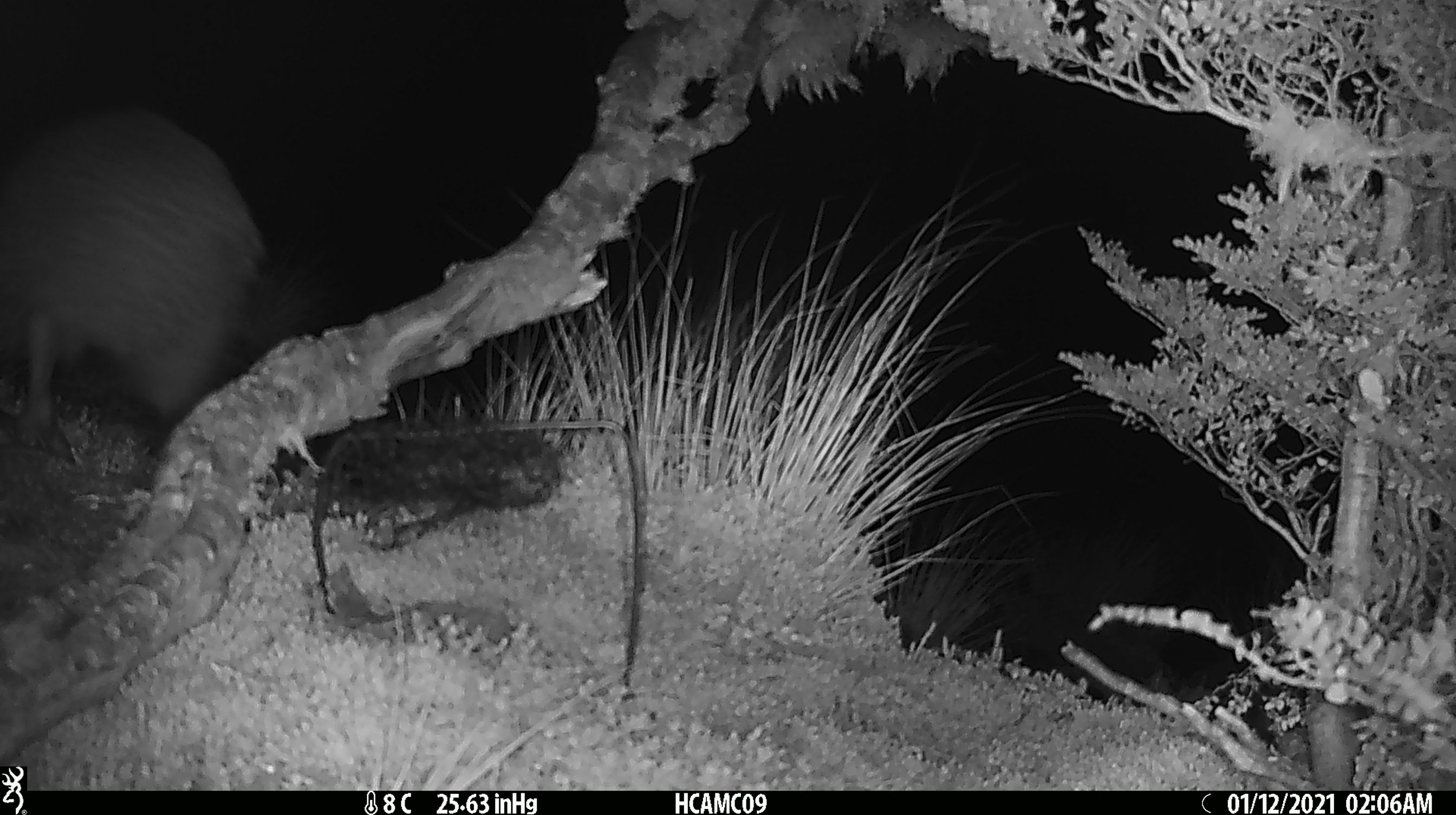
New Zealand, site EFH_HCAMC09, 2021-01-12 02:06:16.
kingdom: Animalia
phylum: Chordata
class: Aves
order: Apterygiformes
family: Apterygidae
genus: Apteryx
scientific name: Apteryx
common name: kiwi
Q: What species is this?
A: Kiwi (Apteryx).